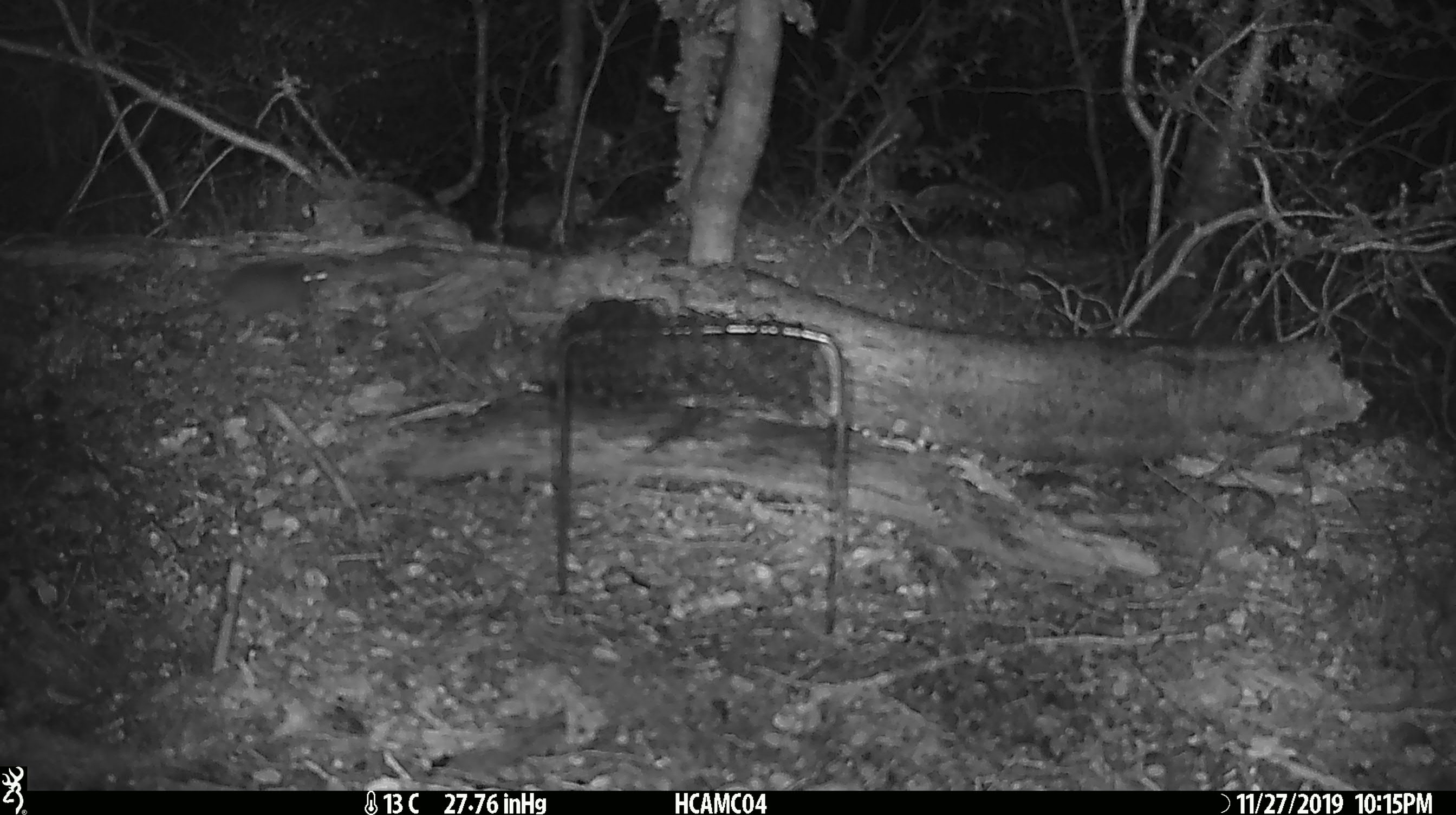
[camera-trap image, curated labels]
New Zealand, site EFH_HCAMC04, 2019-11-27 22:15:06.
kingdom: Animalia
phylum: Chordata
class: Mammalia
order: Rodentia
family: Muridae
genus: Mus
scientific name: Mus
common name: mouse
Mouse (Mus).